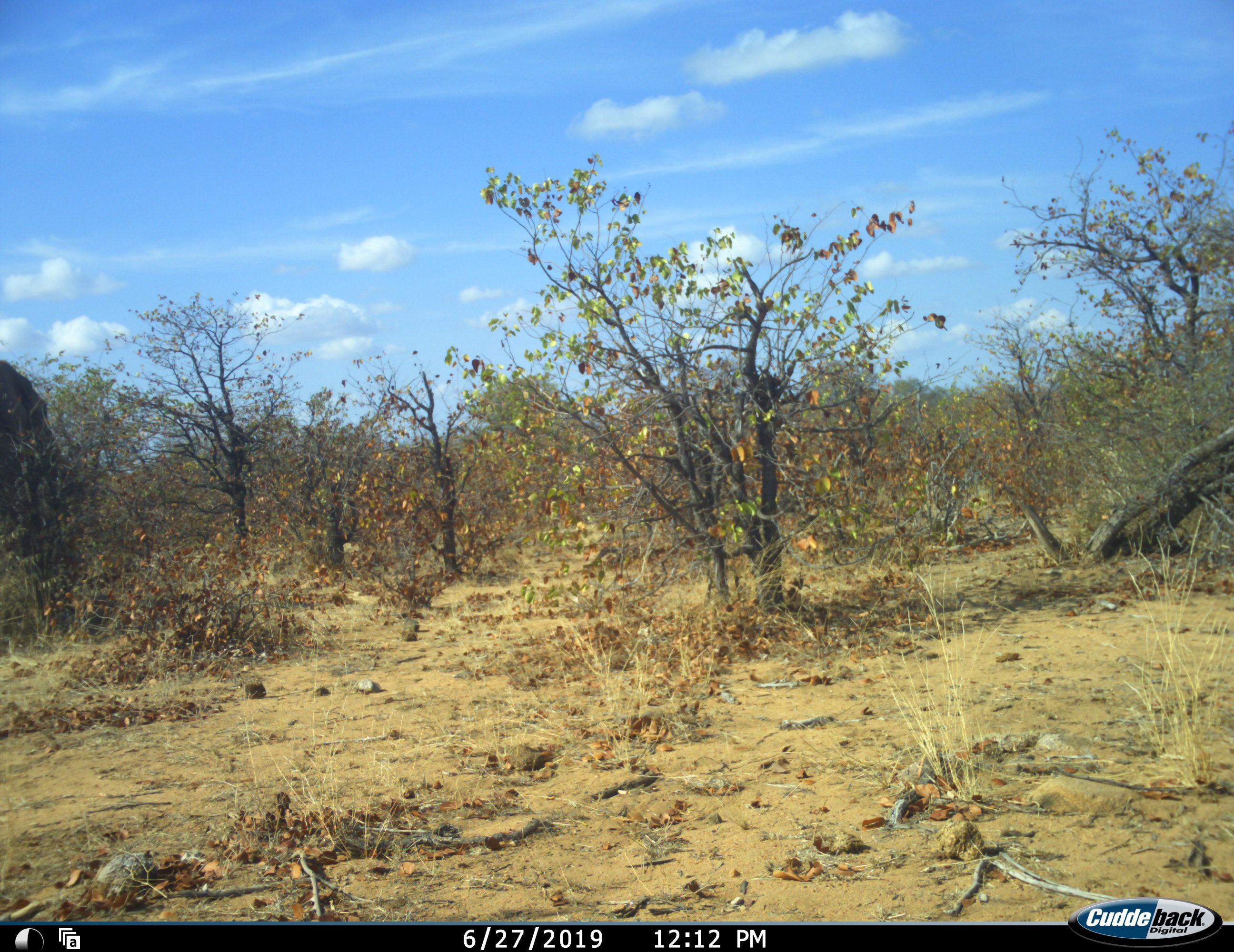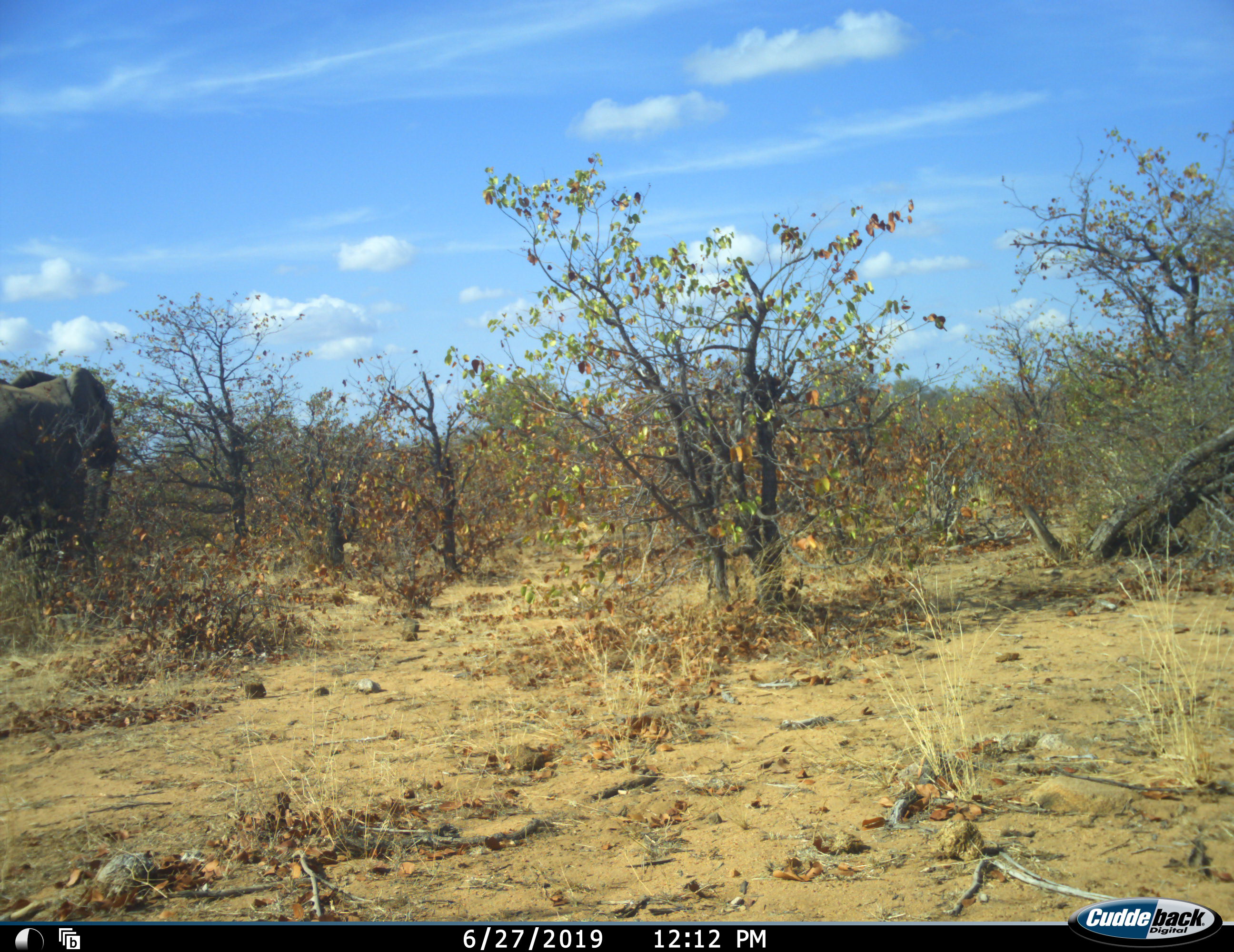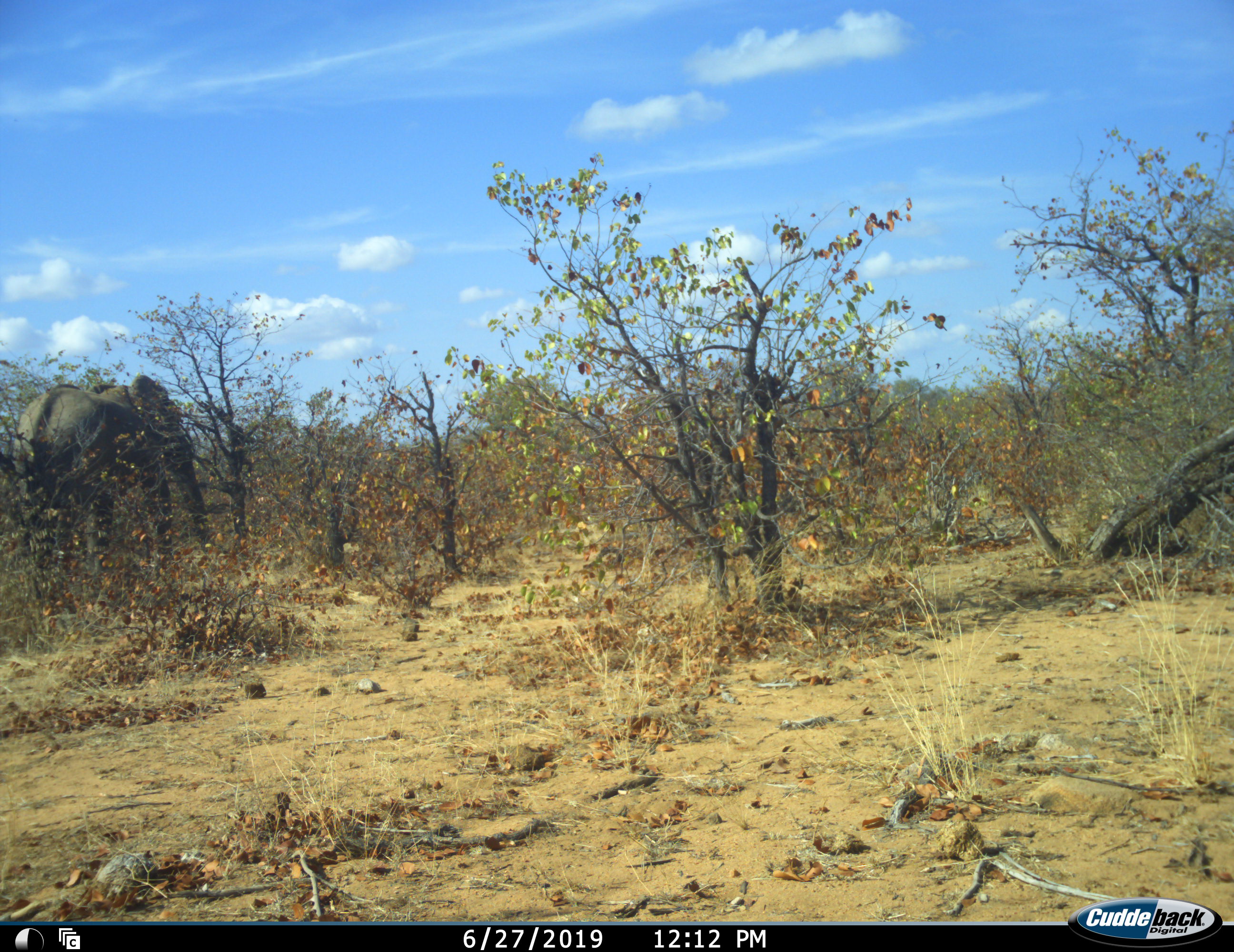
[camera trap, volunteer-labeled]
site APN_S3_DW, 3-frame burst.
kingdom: Animalia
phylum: Chordata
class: Mammalia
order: Proboscidea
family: Elephantidae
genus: Loxodonta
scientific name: Loxodonta africana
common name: african bush elephant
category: elephant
Elephant (african bush elephant) (Loxodonta africana), count 1. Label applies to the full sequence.